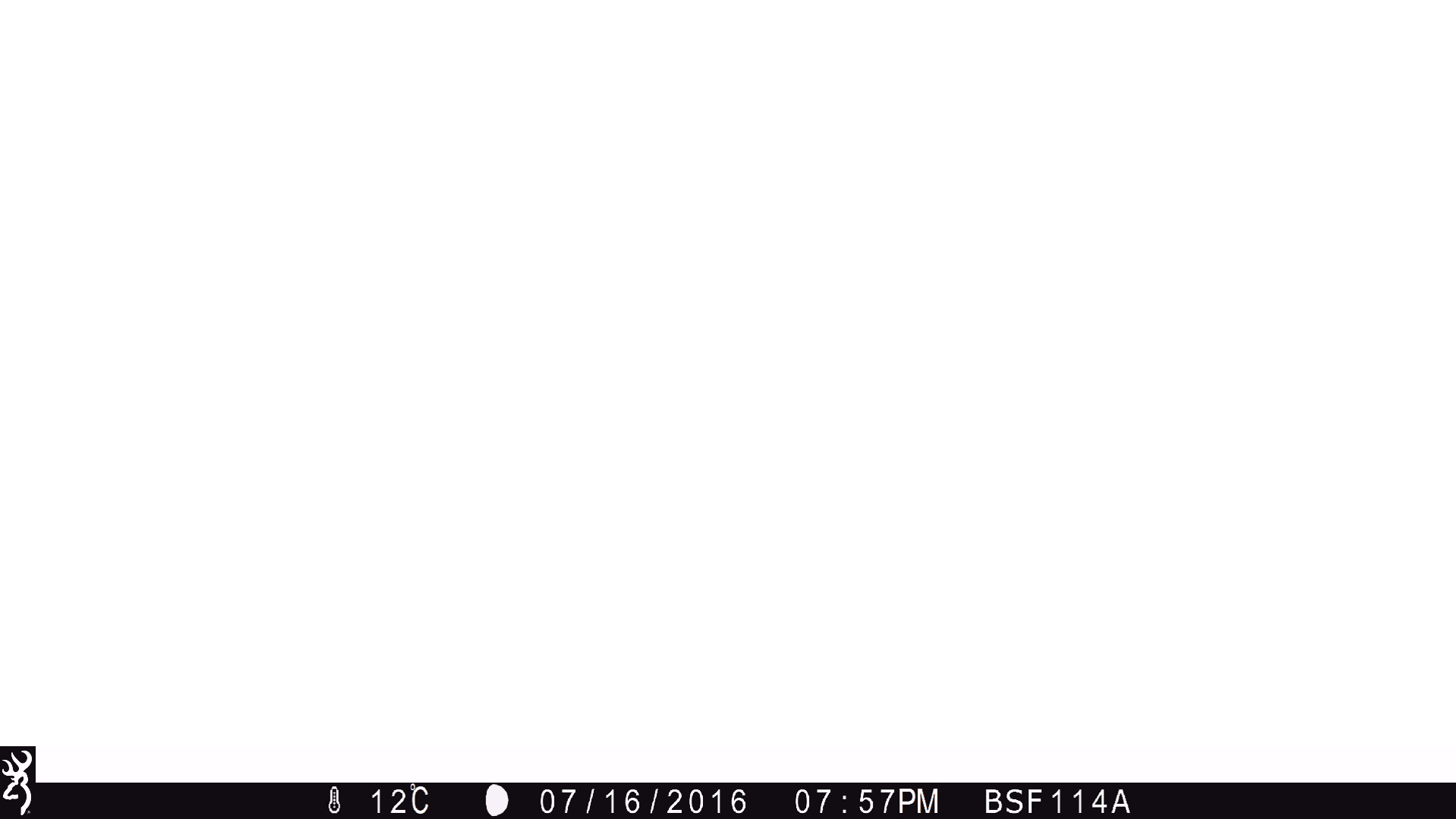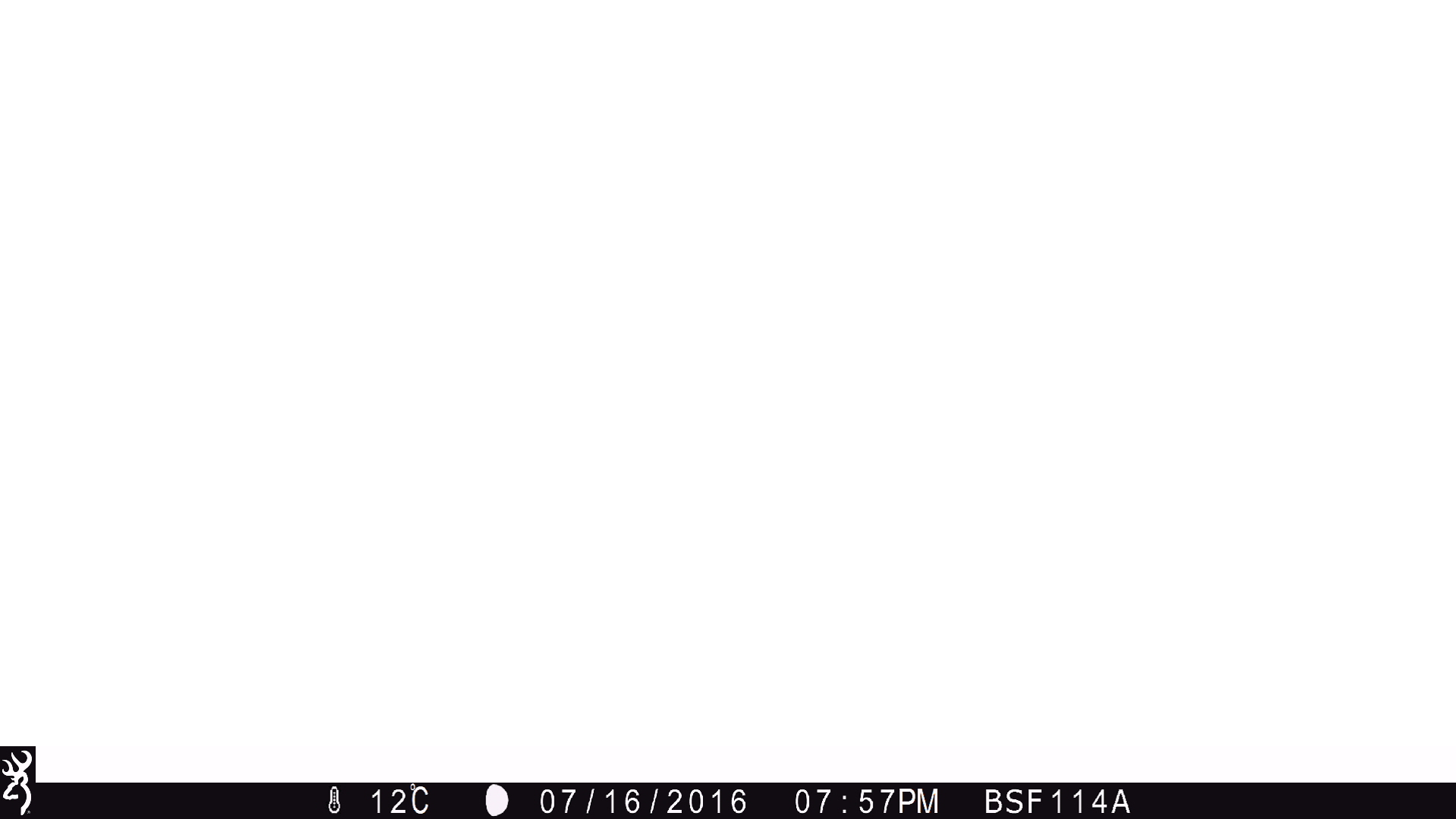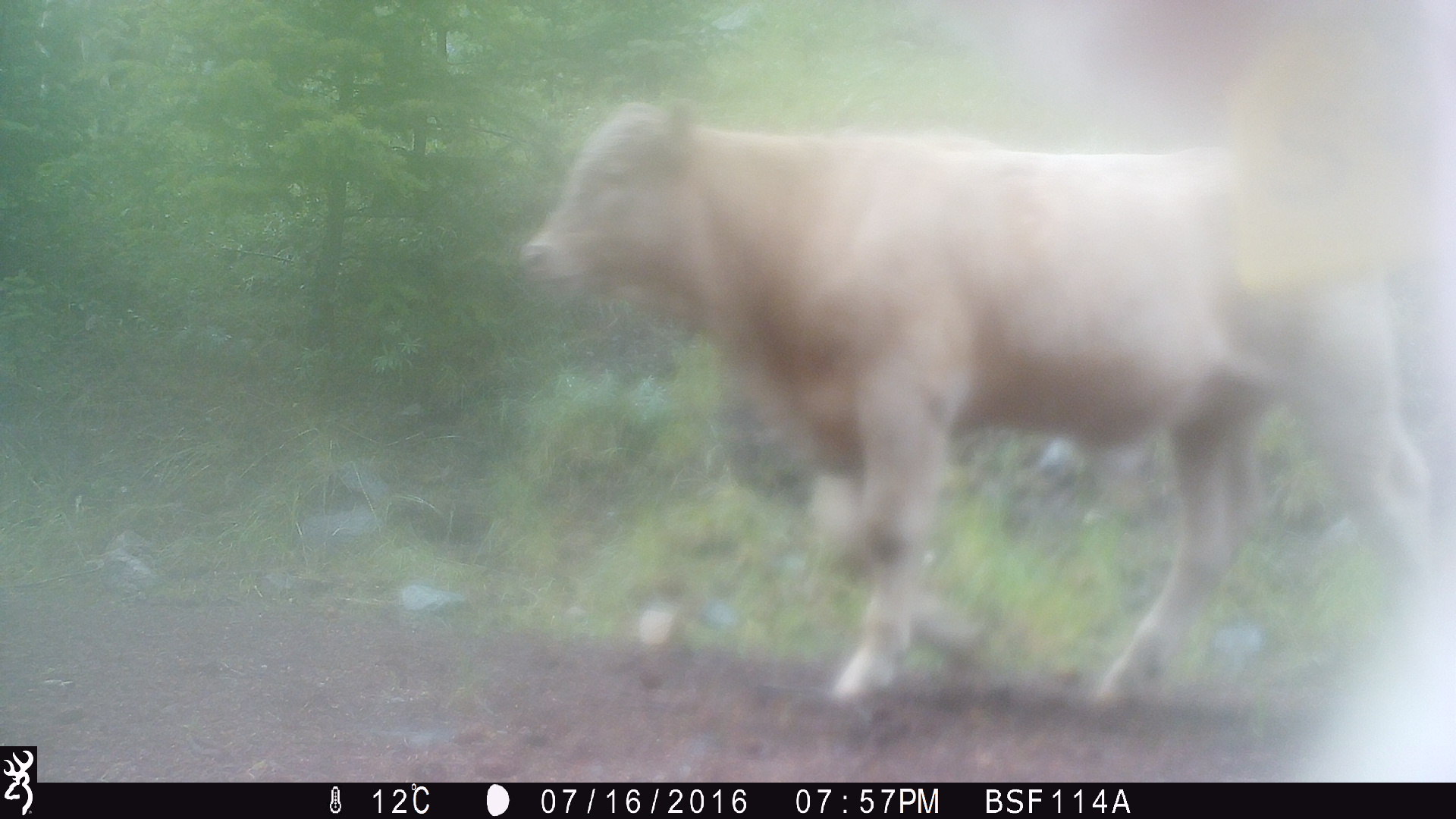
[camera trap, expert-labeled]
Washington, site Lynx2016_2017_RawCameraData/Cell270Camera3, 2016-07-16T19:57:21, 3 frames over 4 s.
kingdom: Animalia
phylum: Chordata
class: Mammalia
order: Artiodactyla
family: Bovidae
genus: Bos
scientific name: Bos taurus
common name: domestic cattle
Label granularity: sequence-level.